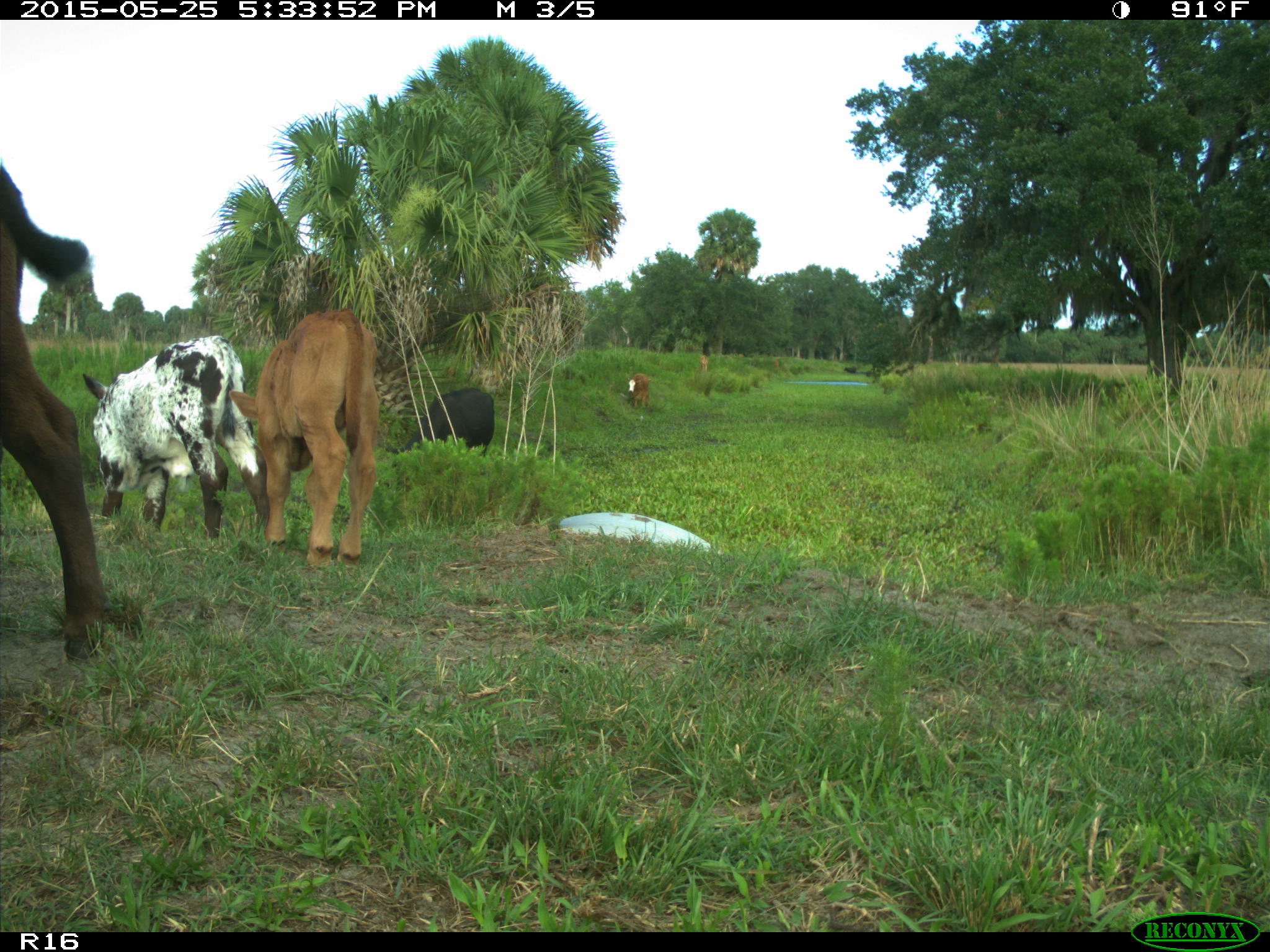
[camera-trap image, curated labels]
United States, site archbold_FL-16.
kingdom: Animalia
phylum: Chordata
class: Mammalia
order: Artiodactyla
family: Bovidae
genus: Bos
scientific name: Bos taurus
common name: domestic cow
Bos taurus (domestic cow).